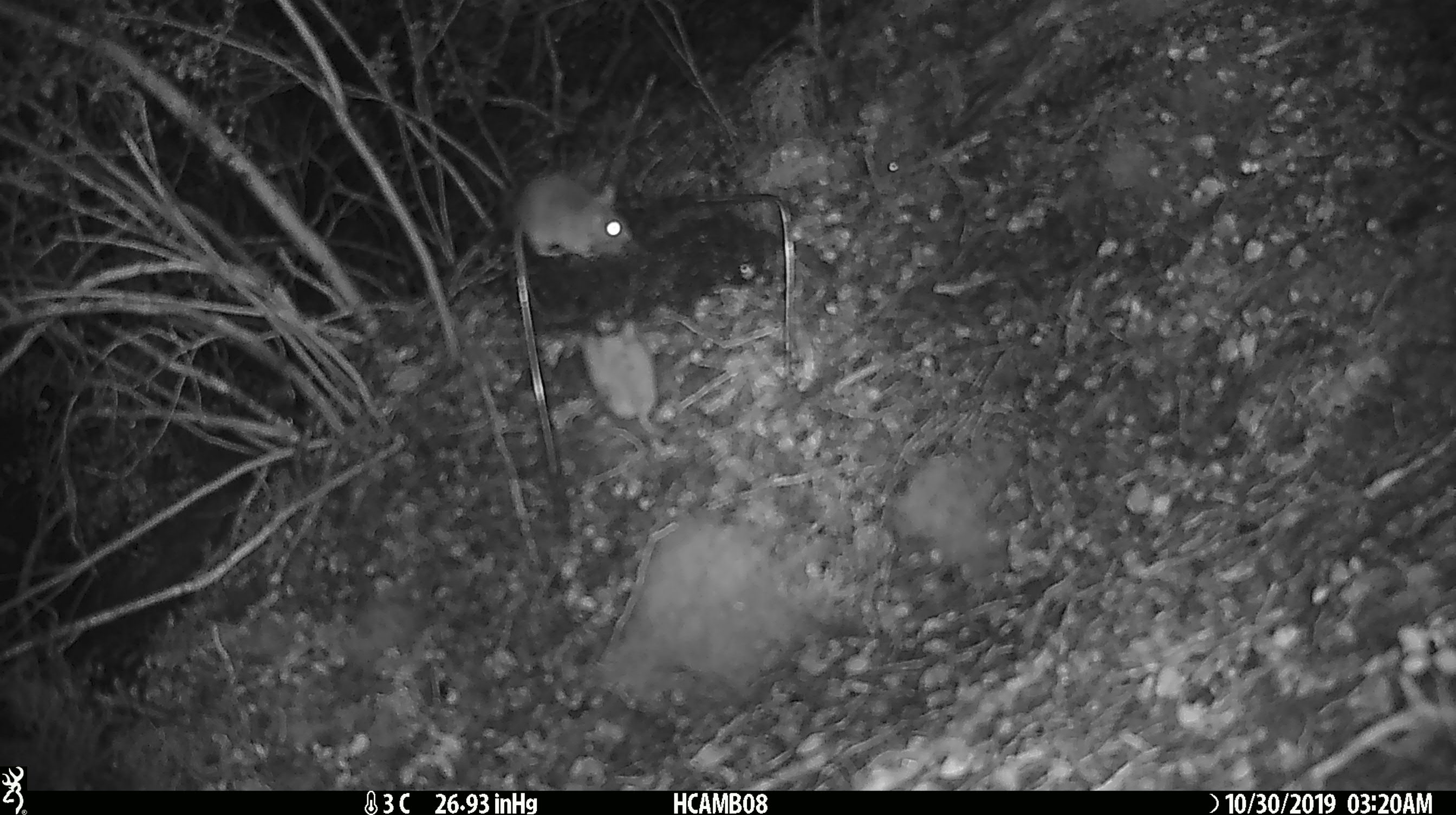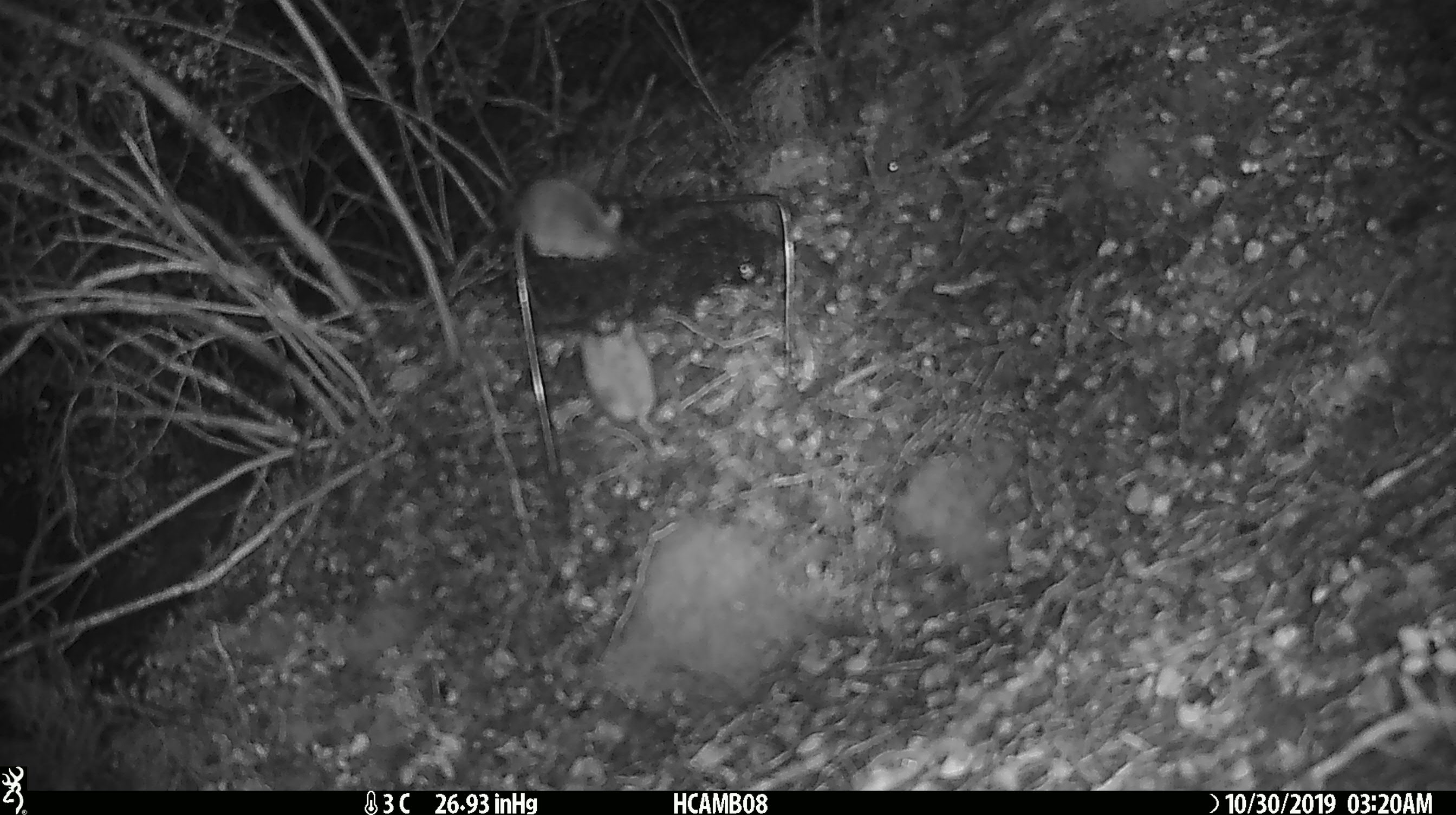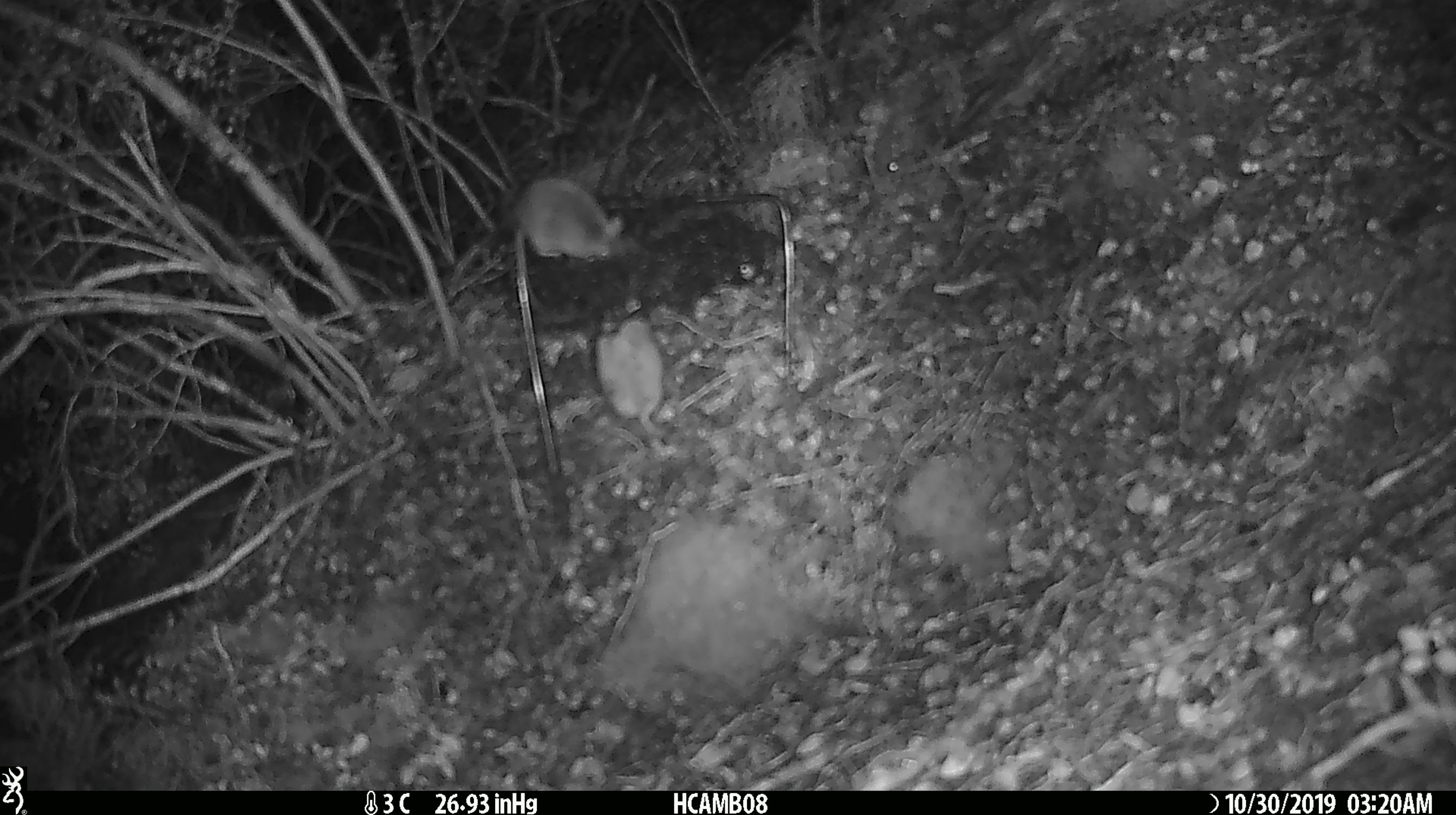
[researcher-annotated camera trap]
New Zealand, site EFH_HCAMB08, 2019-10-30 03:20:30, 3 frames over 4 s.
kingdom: Animalia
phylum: Chordata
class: Mammalia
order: Rodentia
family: Muridae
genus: Mus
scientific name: Mus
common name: mouse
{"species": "mouse (Mus)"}